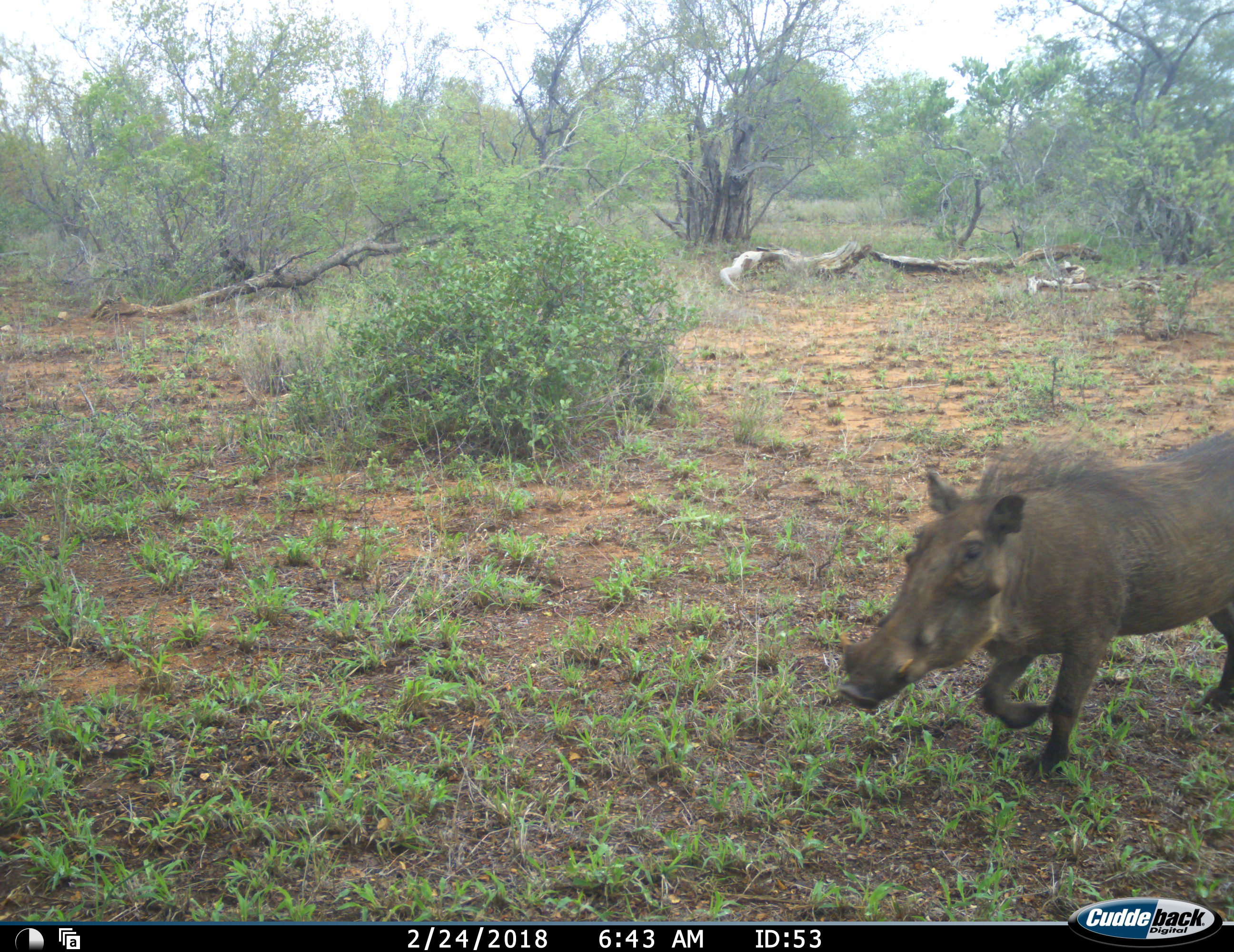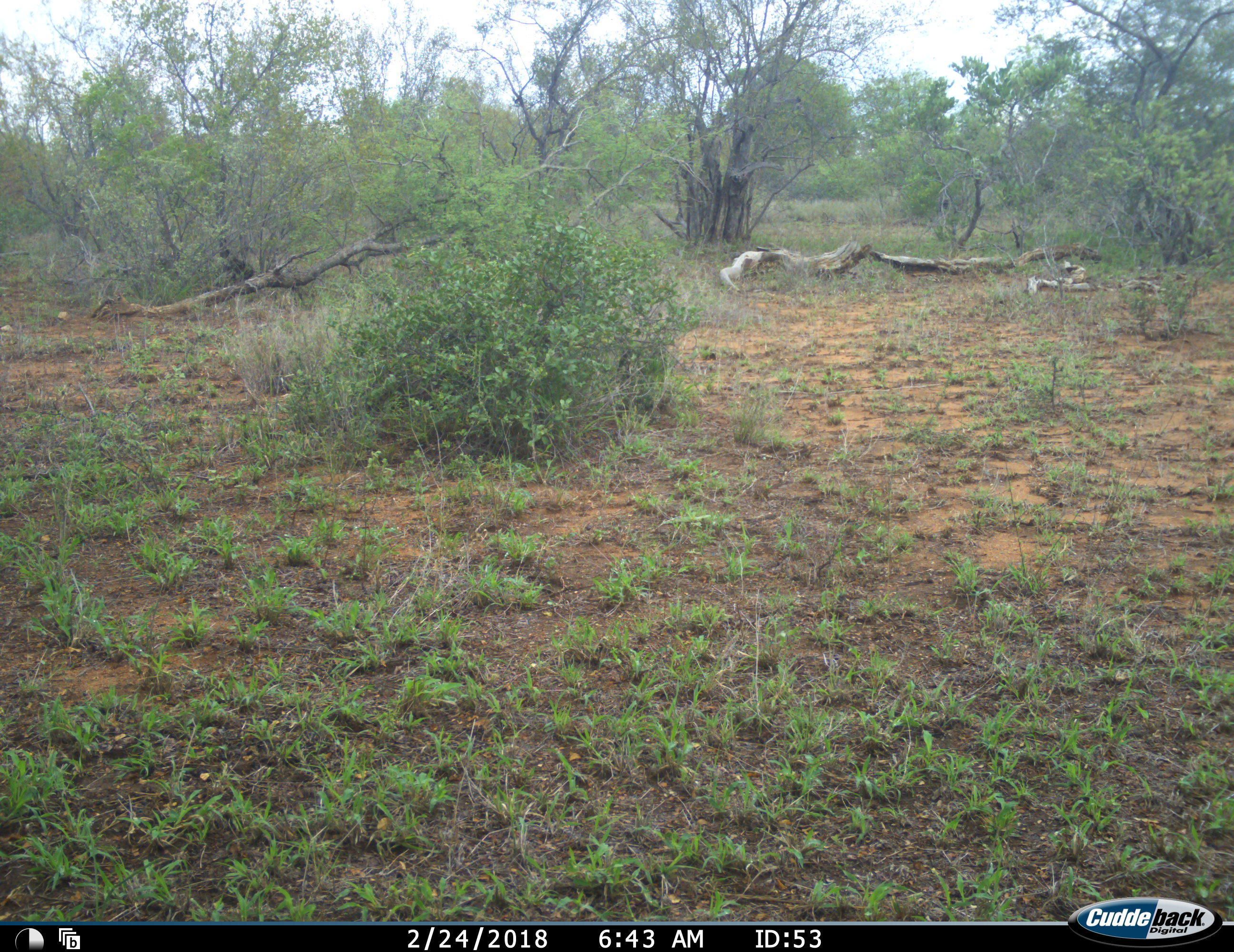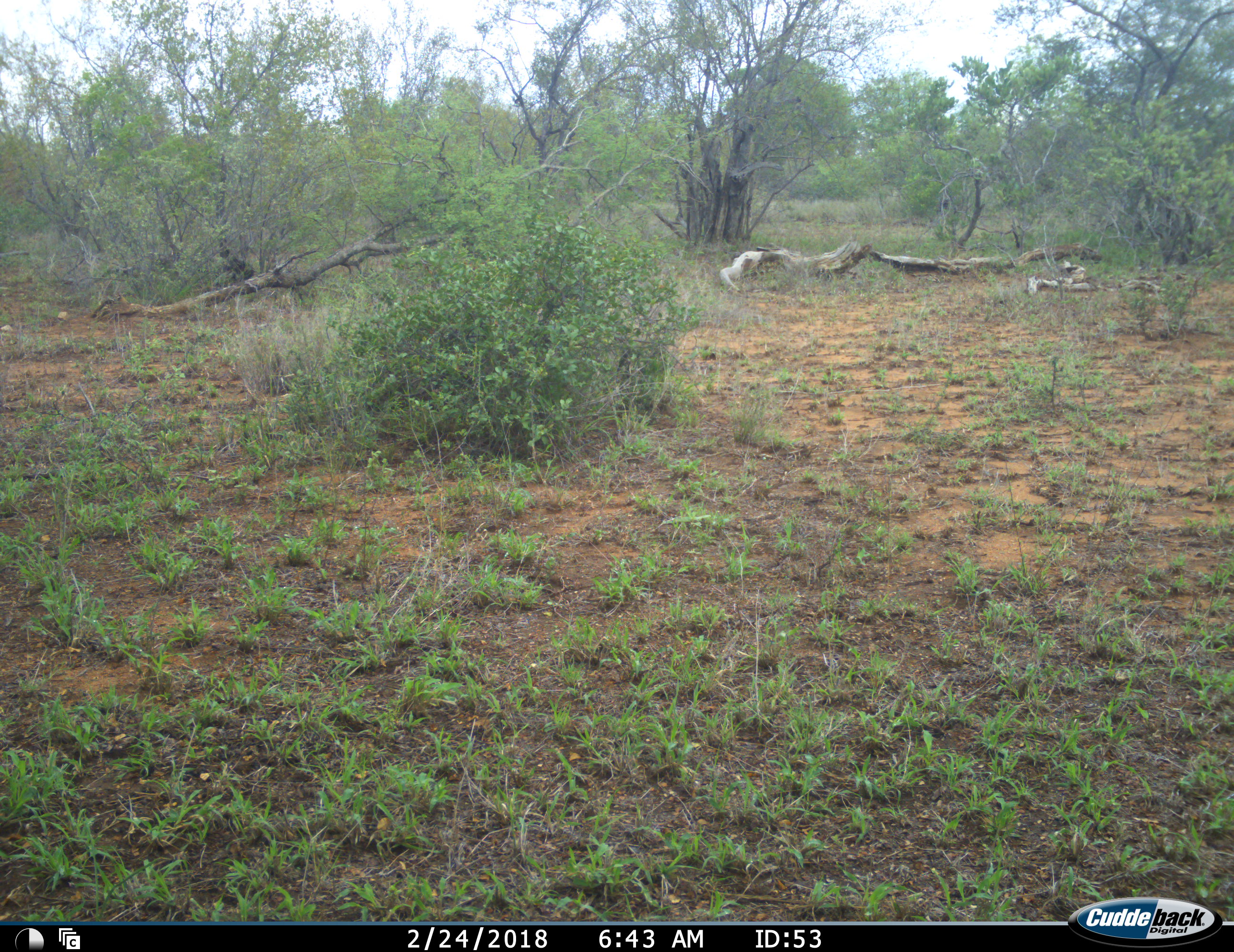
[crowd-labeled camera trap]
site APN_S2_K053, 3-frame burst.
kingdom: Animalia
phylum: Chordata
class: Mammalia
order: Artiodactyla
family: Suidae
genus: Phacochoerus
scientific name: Phacochoerus africanus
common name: warthog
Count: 1.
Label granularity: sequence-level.